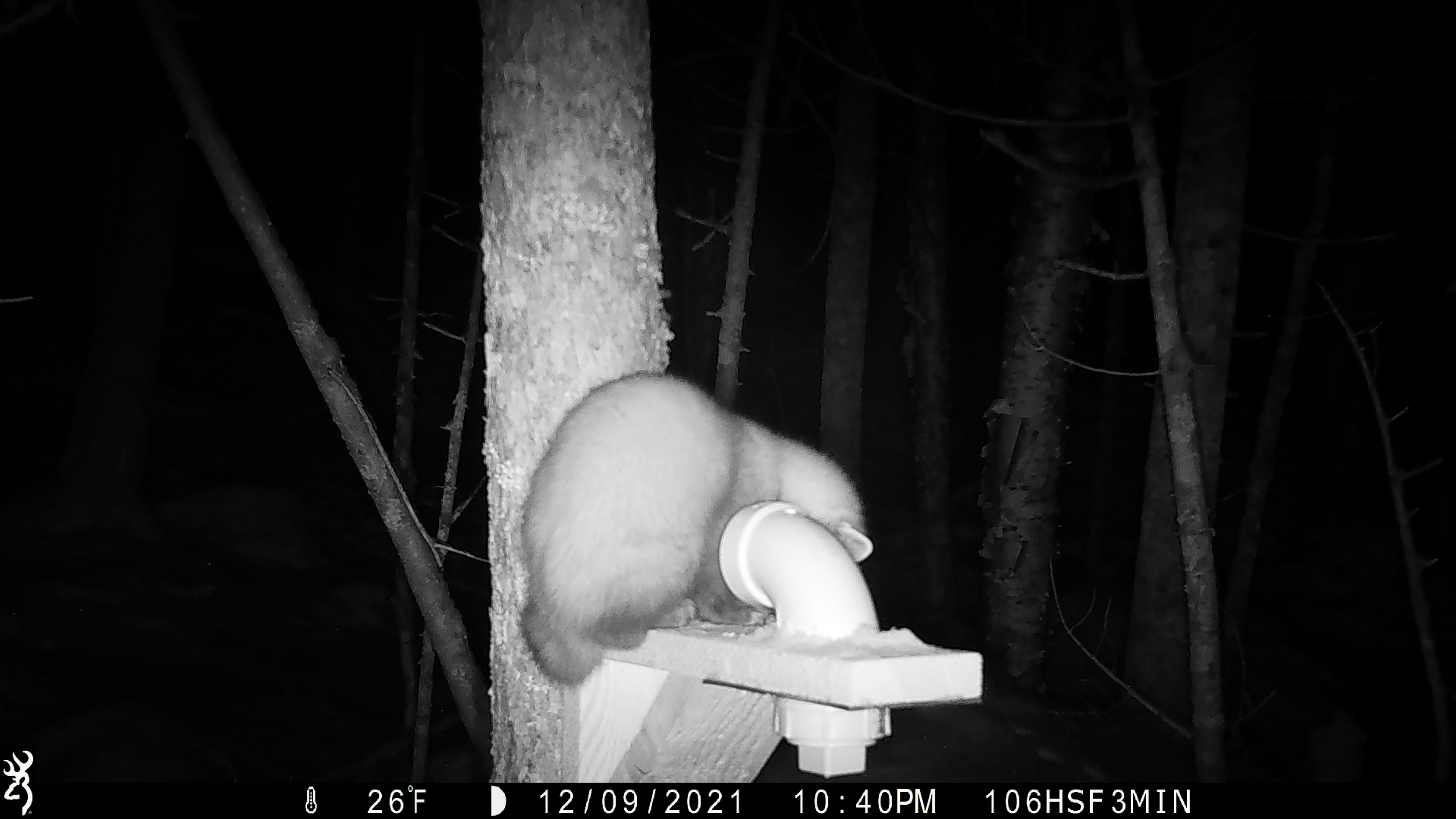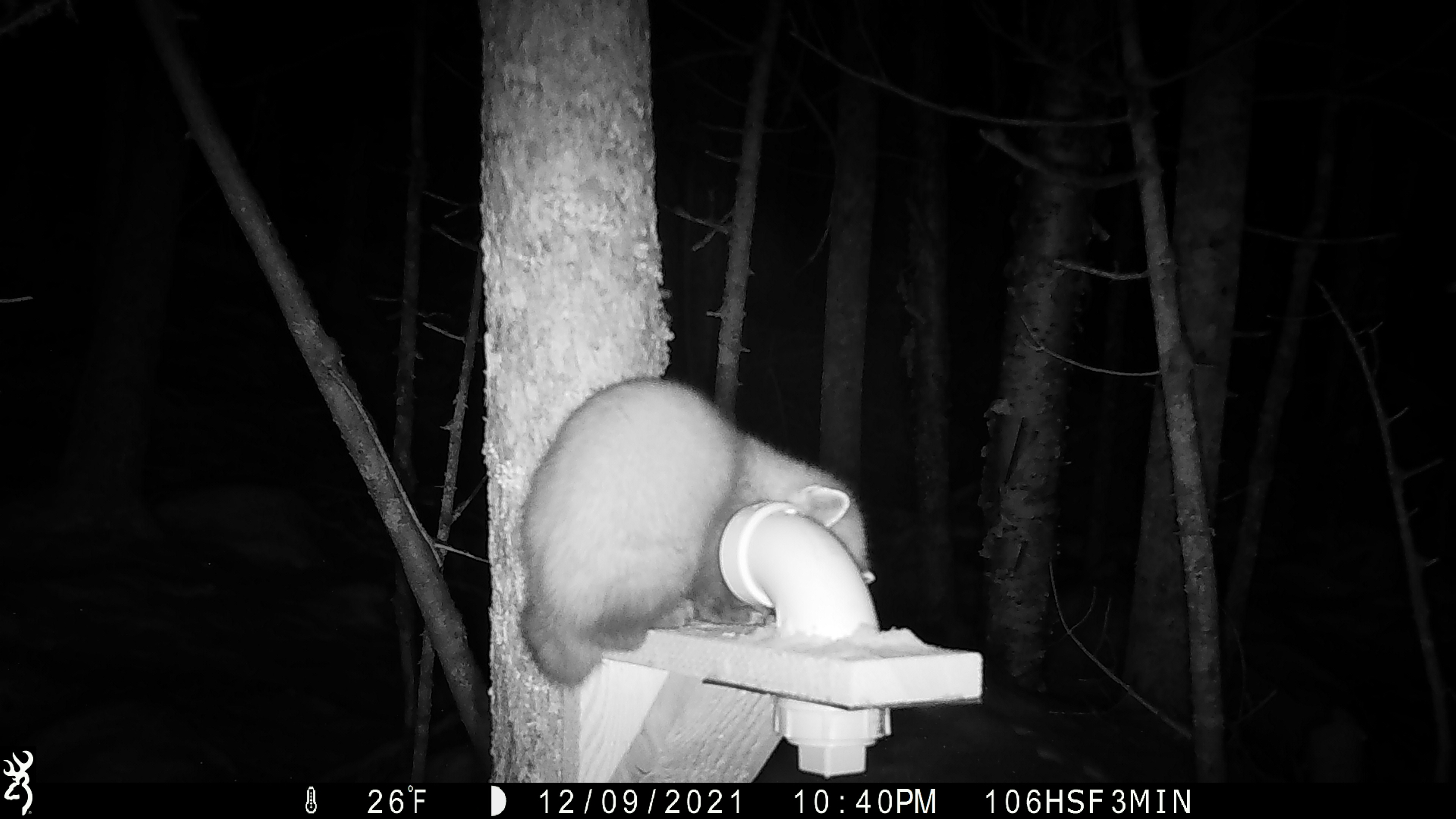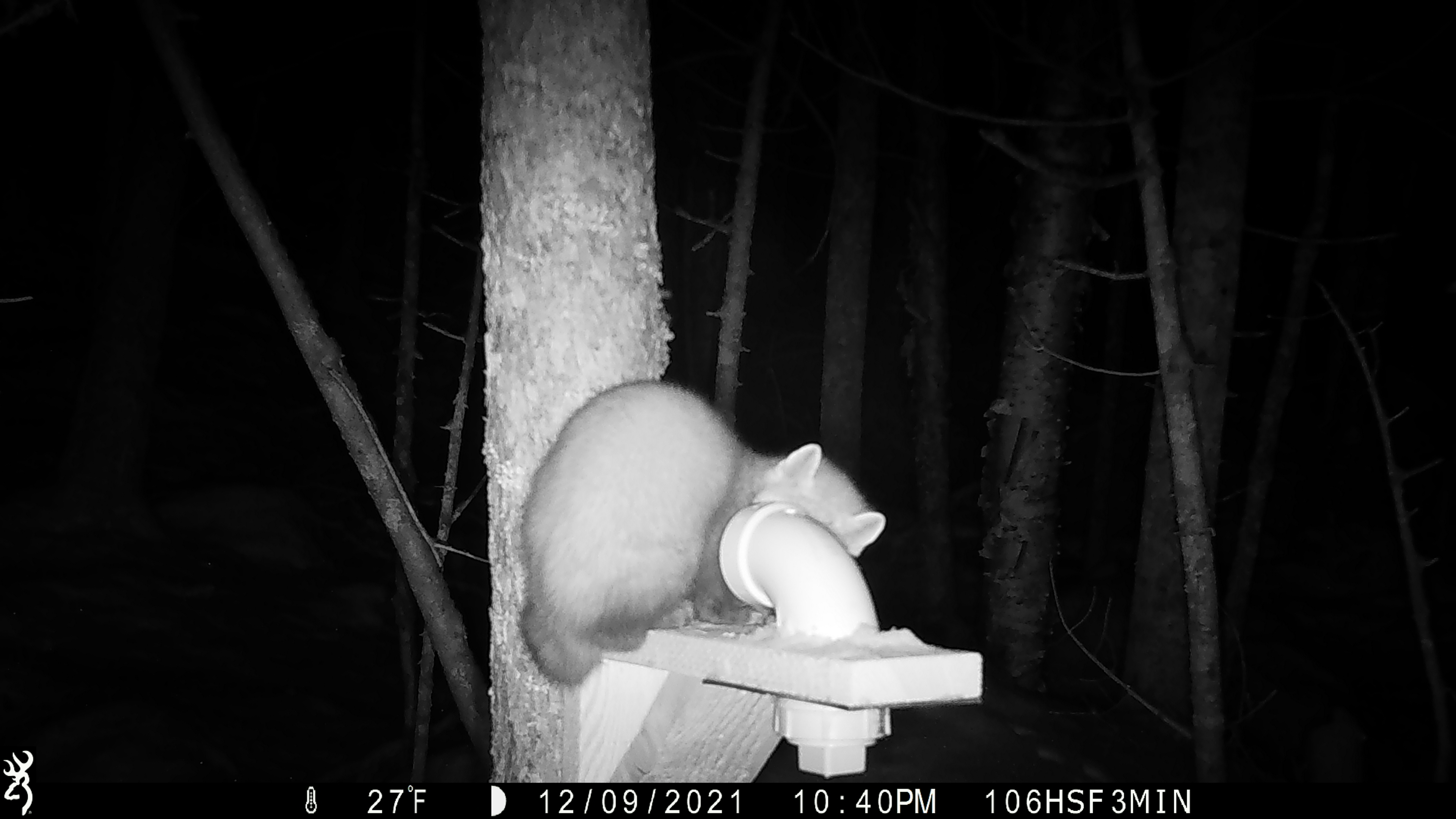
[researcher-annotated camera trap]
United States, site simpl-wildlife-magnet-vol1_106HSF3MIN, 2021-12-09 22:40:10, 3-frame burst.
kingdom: Animalia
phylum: Chordata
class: Mammalia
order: Carnivora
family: Mustelidae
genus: Martes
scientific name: Martes americana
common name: american marten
American marten (Martes americana).